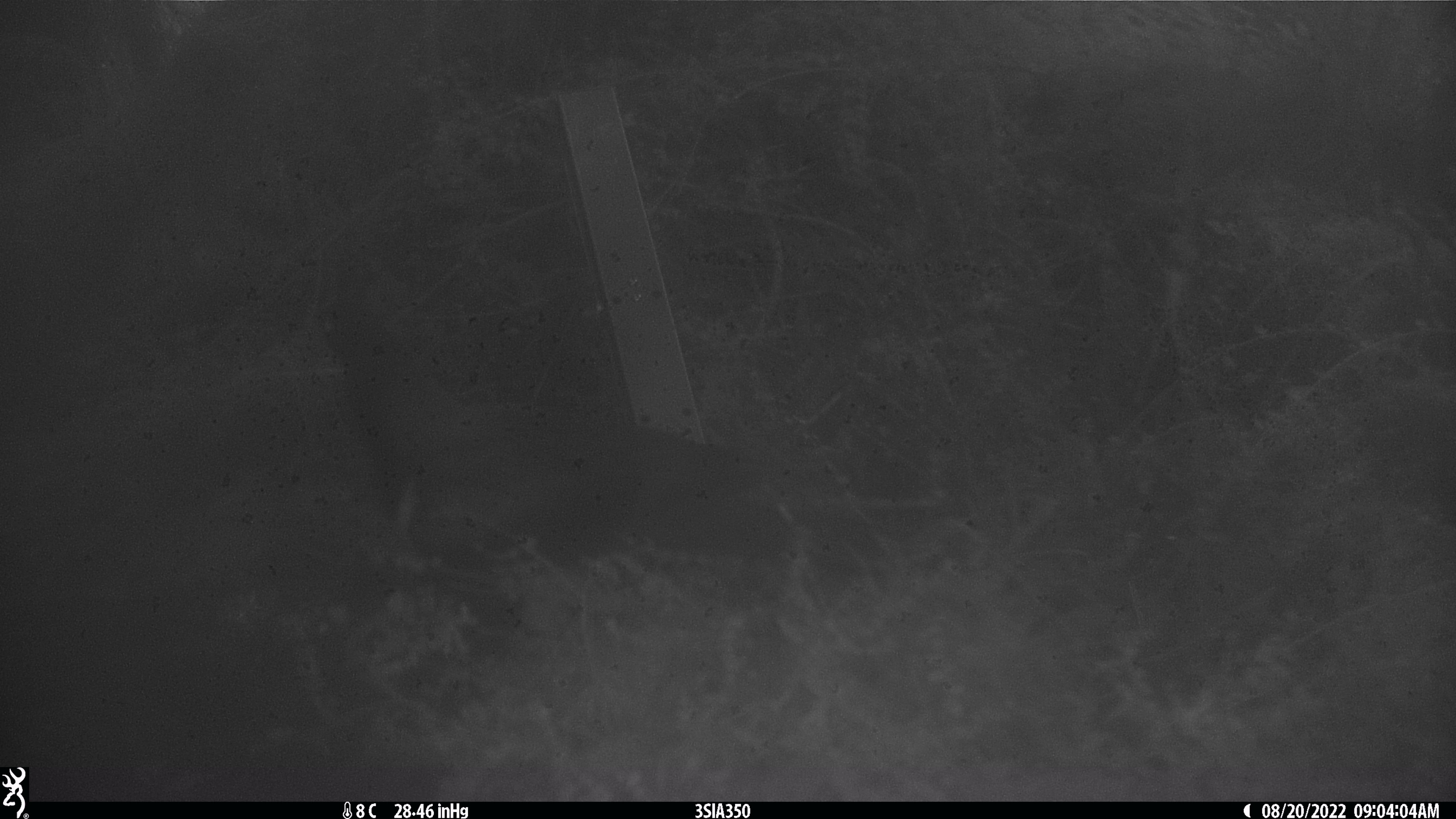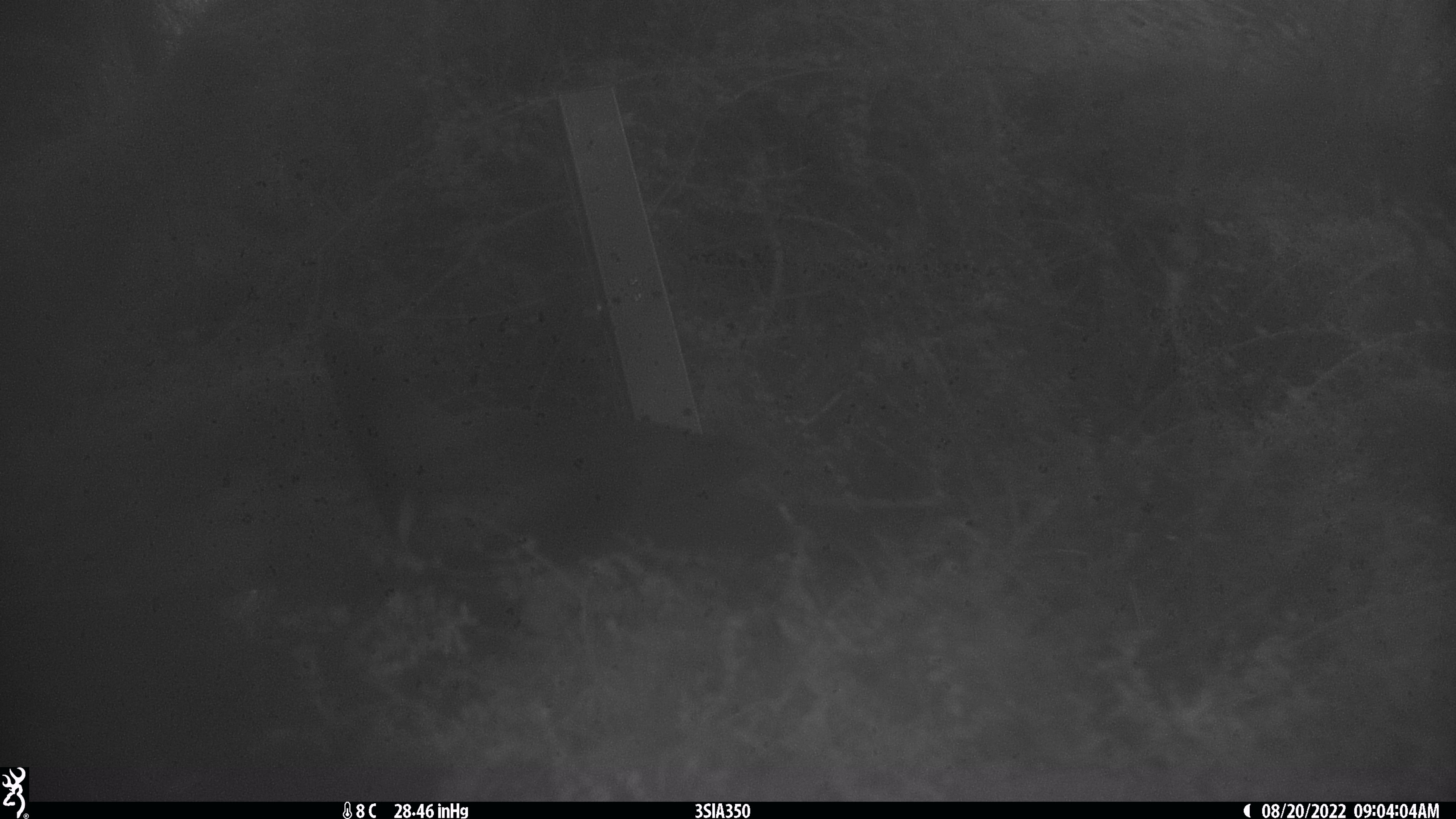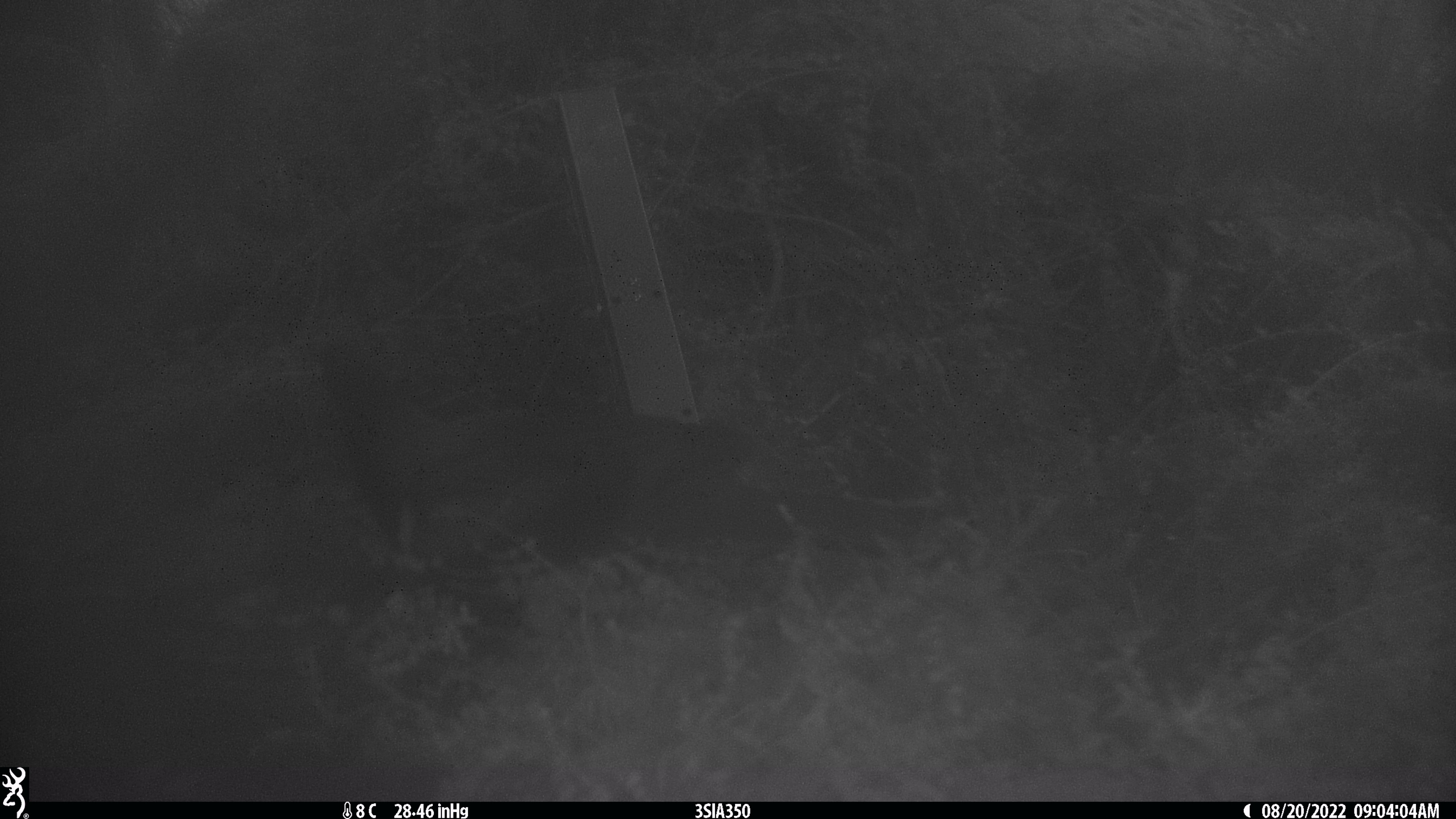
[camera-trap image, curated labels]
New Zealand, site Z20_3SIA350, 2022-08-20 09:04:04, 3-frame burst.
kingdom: Animalia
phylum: Chordata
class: Aves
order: Columbiformes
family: Columbidae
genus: Hemiphaga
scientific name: Hemiphaga novaeseelandiae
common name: new zealand pigeon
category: kereru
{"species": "kereru (new zealand pigeon) (Hemiphaga novaeseelandiae)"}